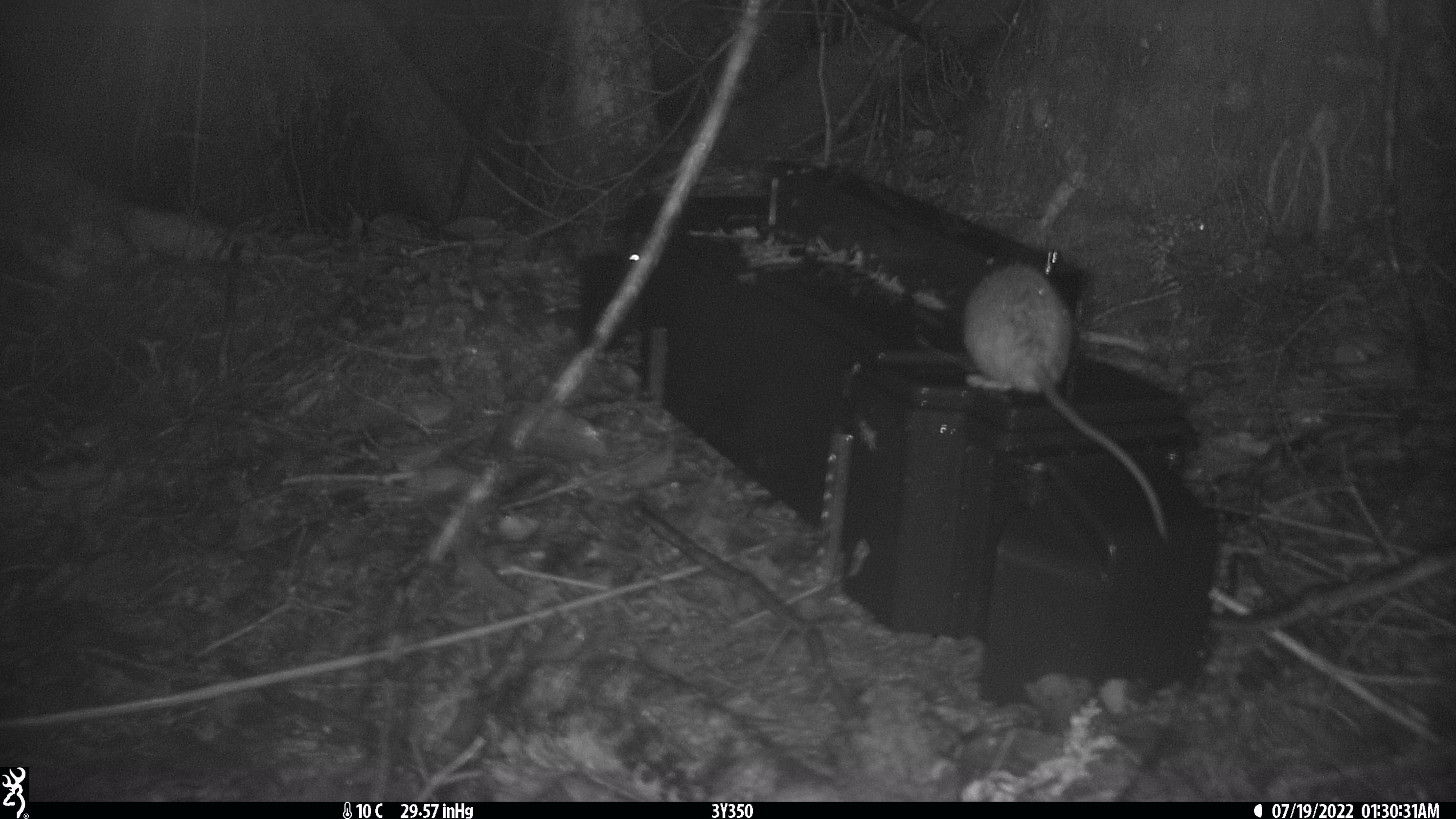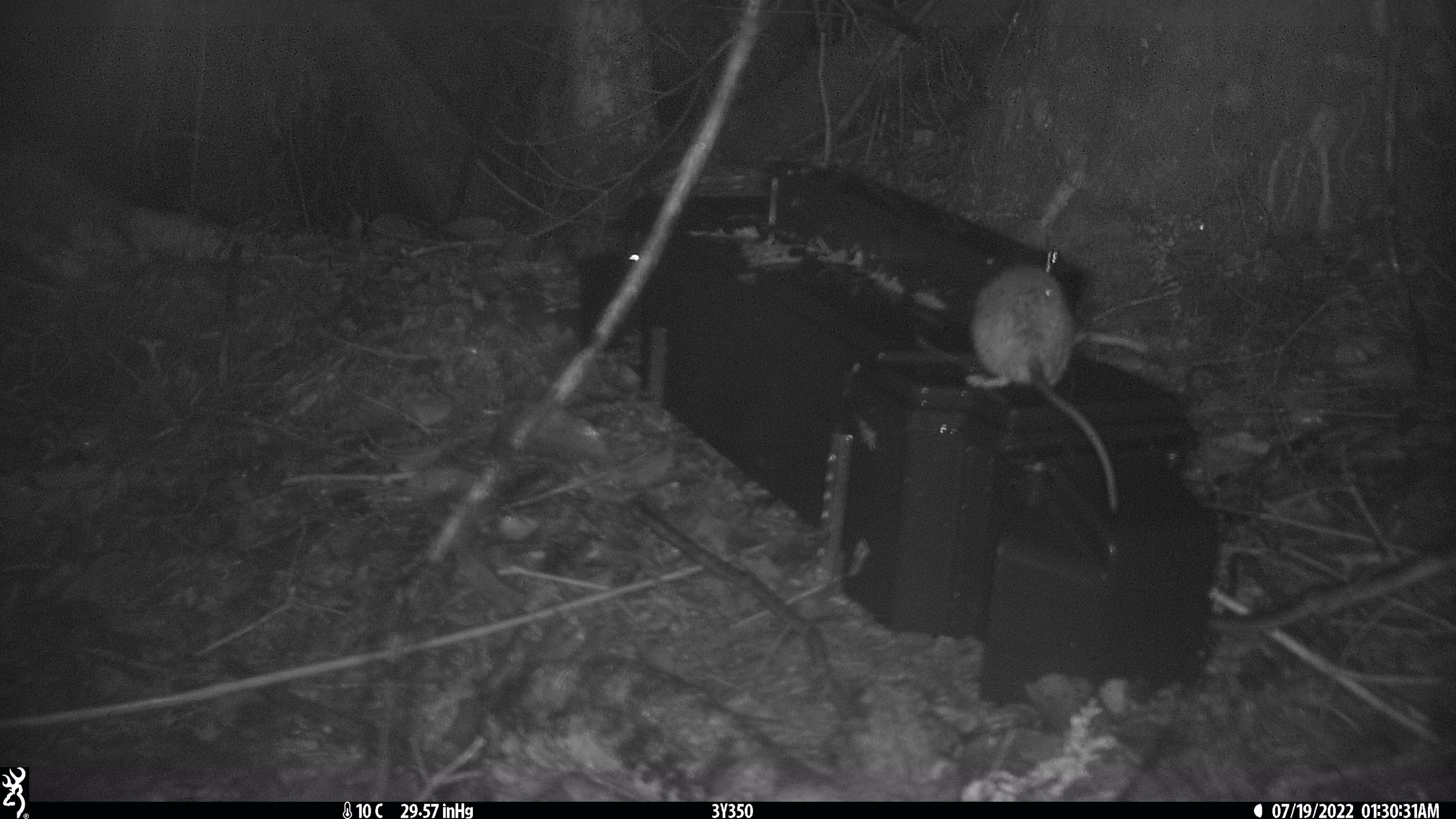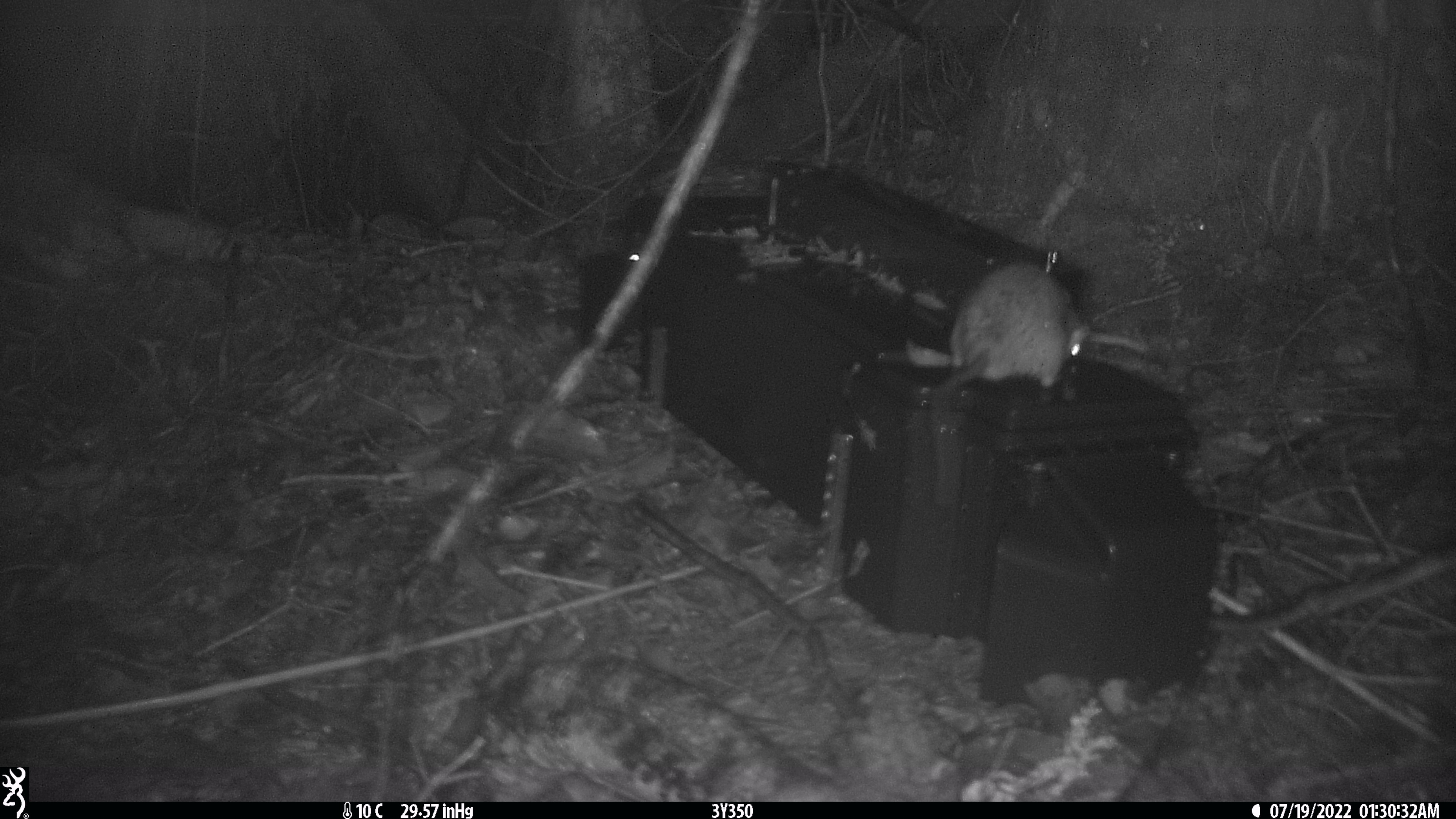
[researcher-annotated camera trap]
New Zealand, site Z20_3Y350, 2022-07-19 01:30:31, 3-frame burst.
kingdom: Animalia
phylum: Chordata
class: Mammalia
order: Rodentia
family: Muridae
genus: Rattus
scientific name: Rattus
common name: rat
Rat (Rattus).